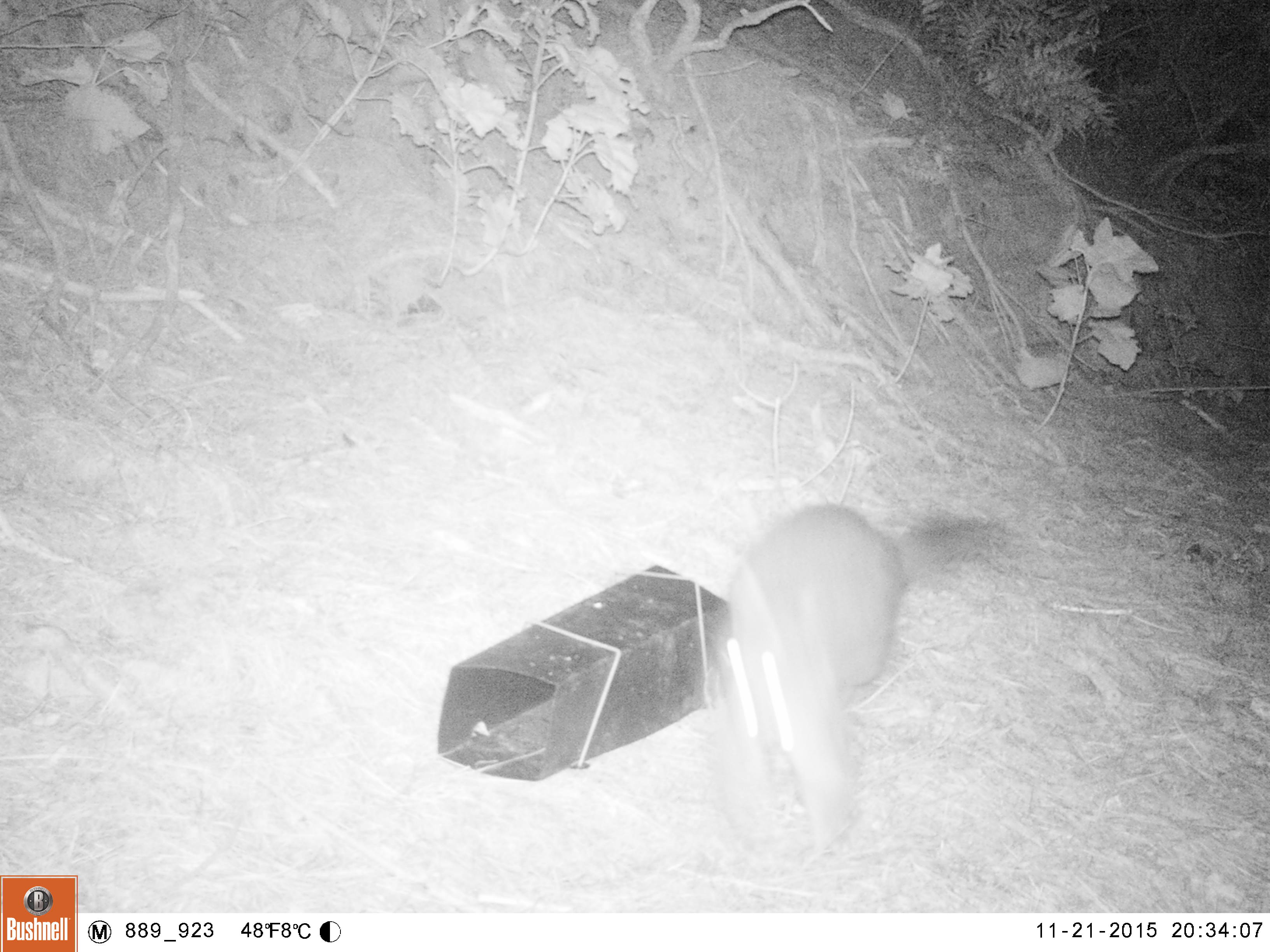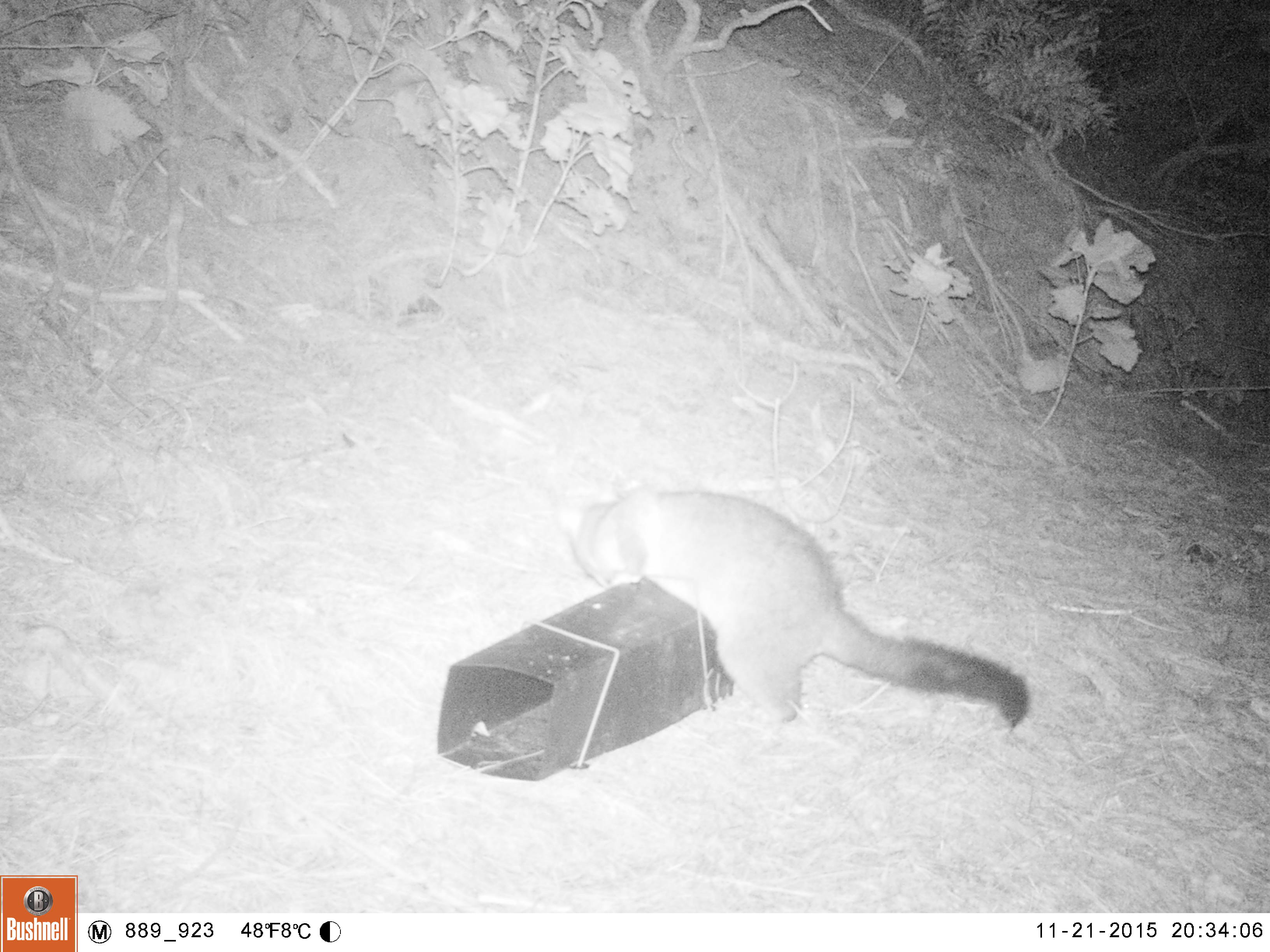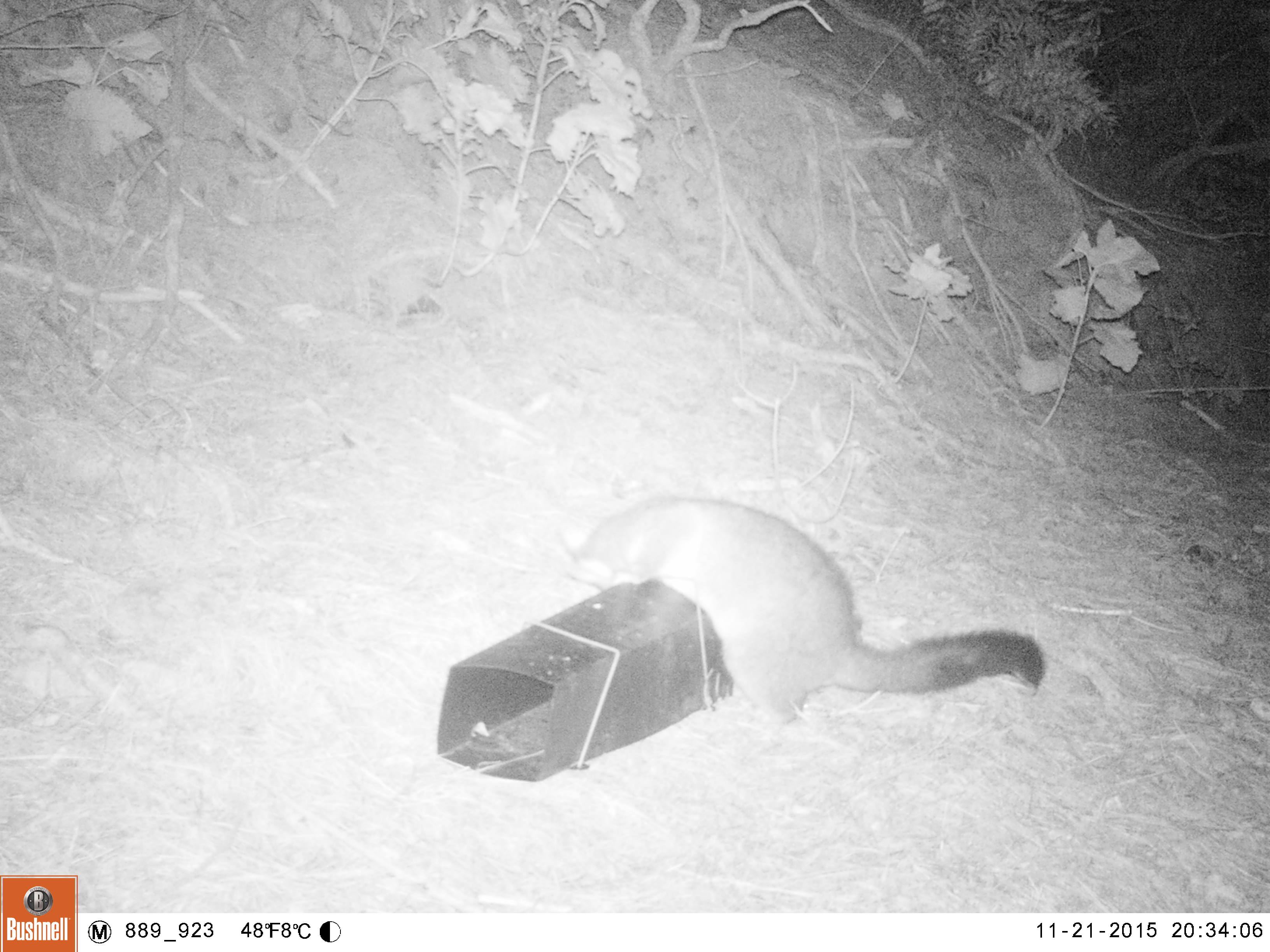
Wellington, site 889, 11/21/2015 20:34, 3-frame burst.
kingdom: Animalia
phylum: Chordata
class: Mammalia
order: Didelphimorphia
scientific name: Didelphimorphia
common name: possum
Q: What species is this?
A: Possum (Didelphimorphia).